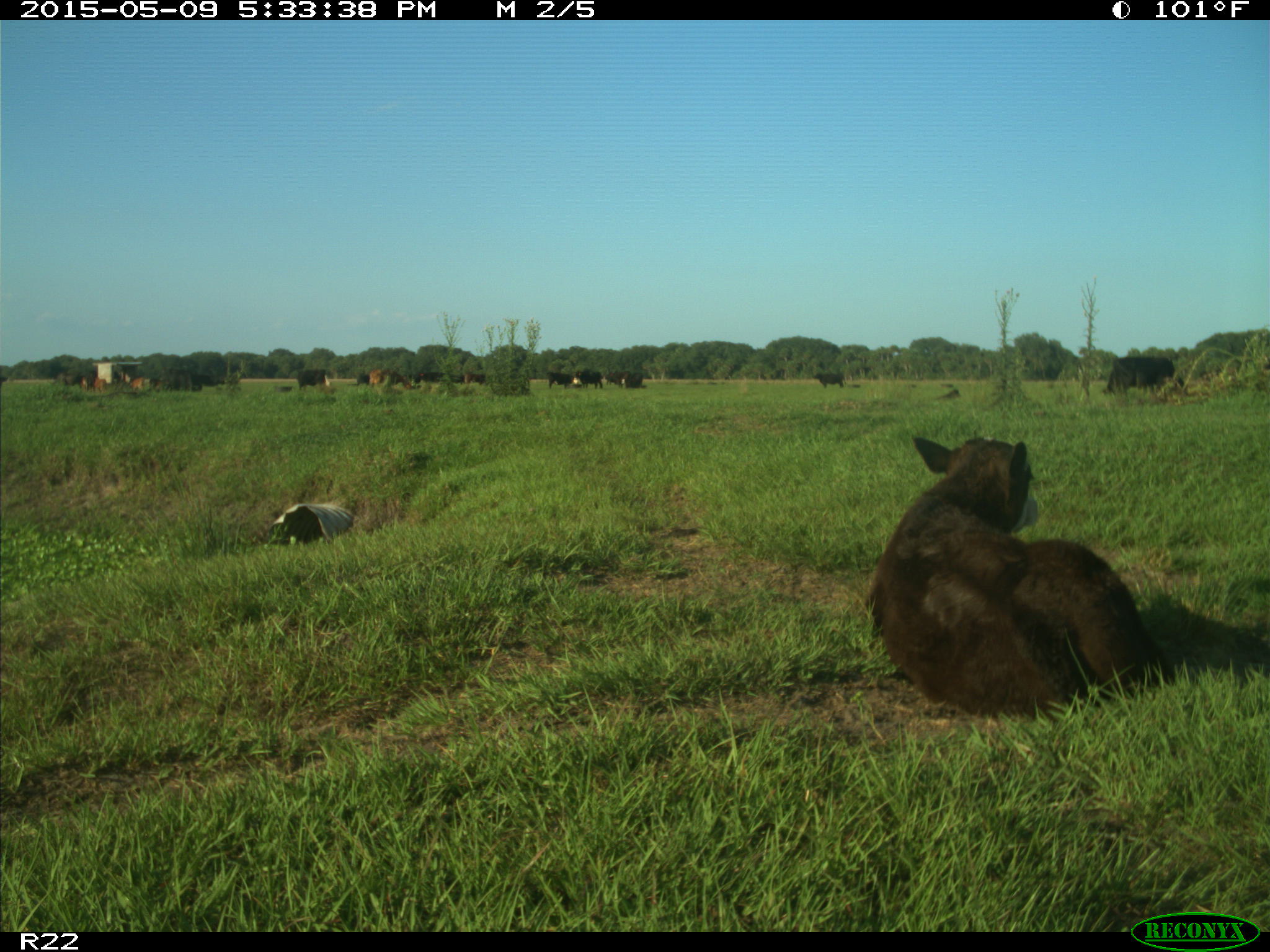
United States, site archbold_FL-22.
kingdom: Animalia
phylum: Chordata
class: Mammalia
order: Artiodactyla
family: Bovidae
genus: Bos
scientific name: Bos taurus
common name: domestic cow